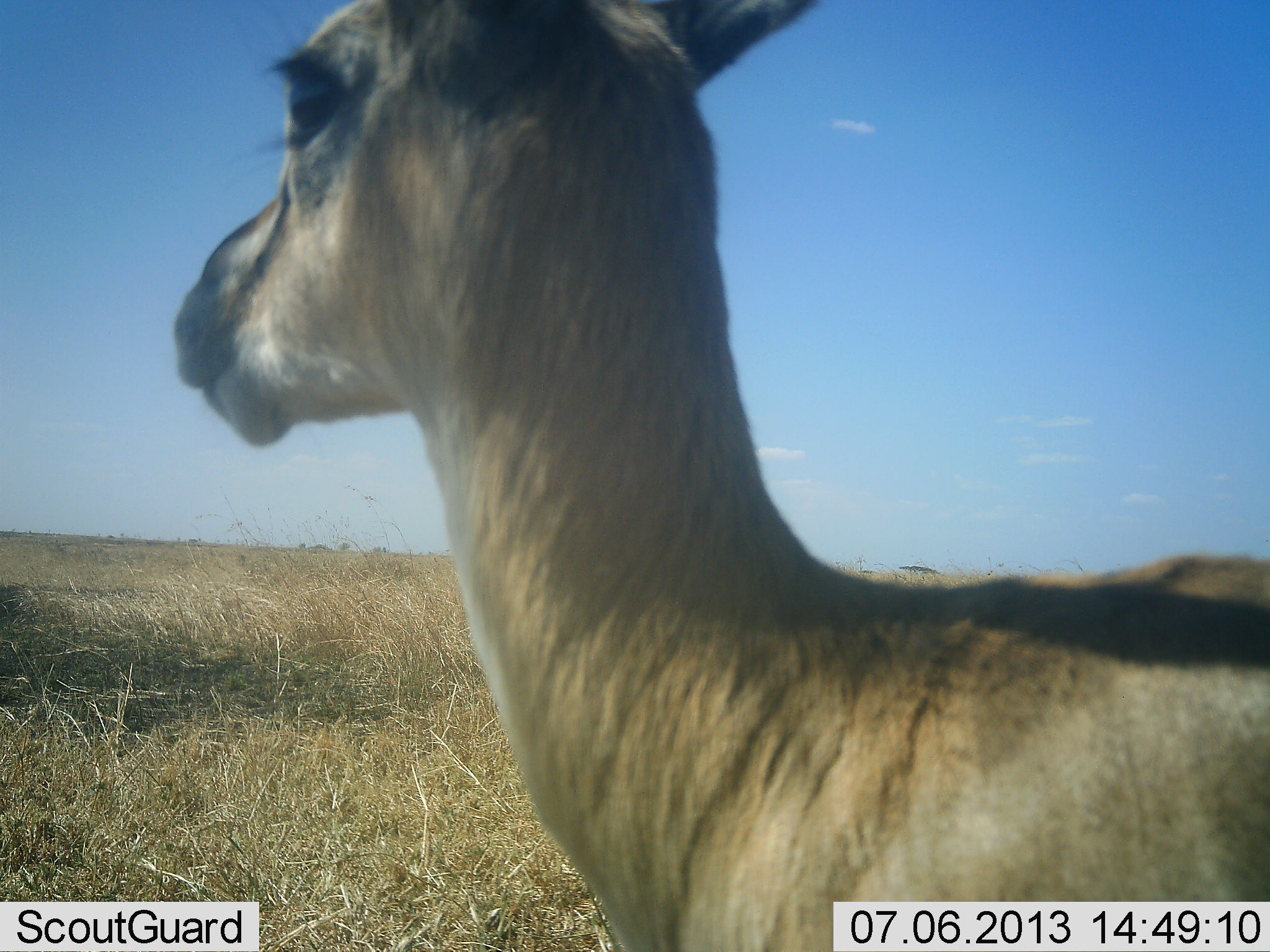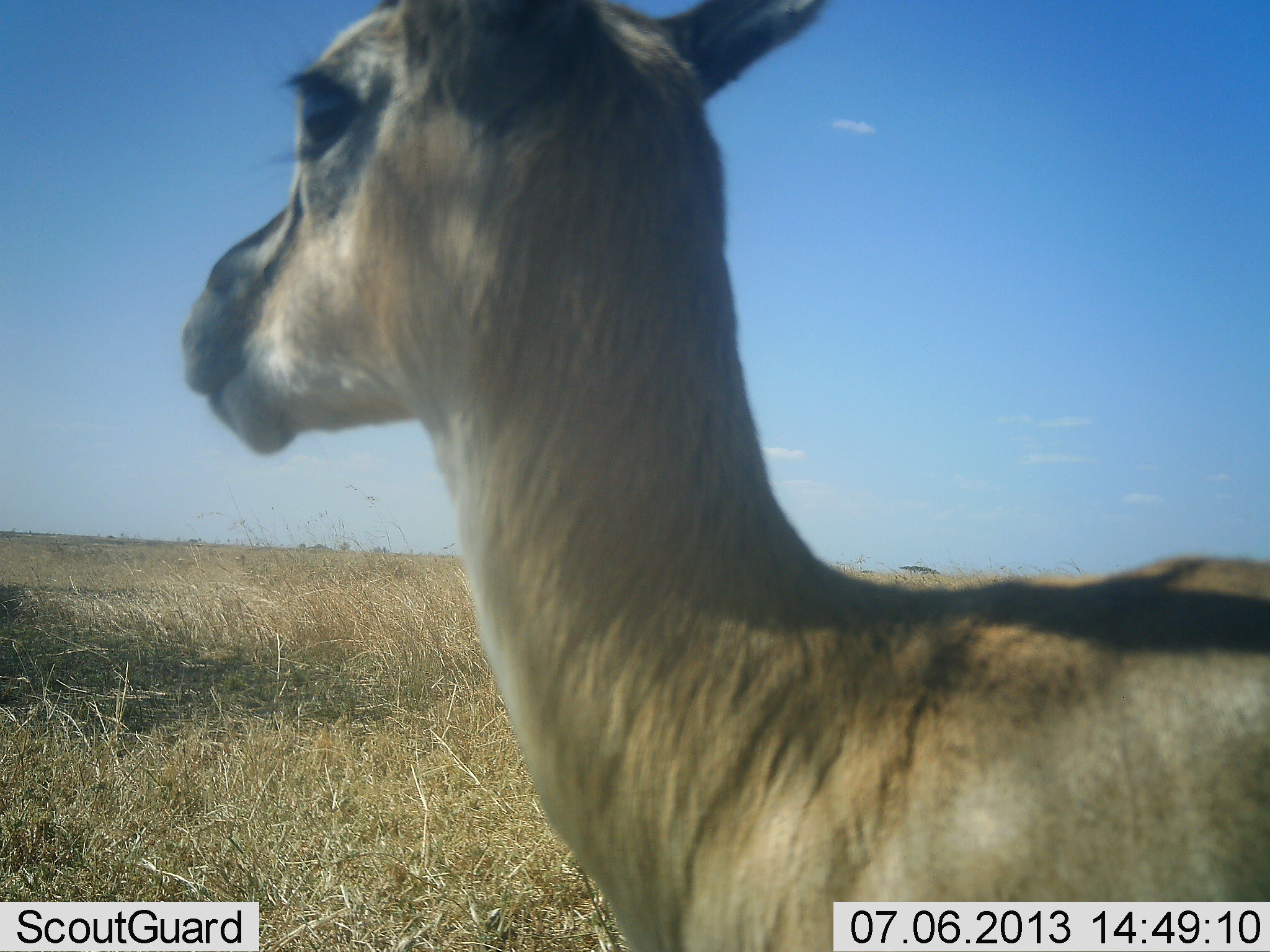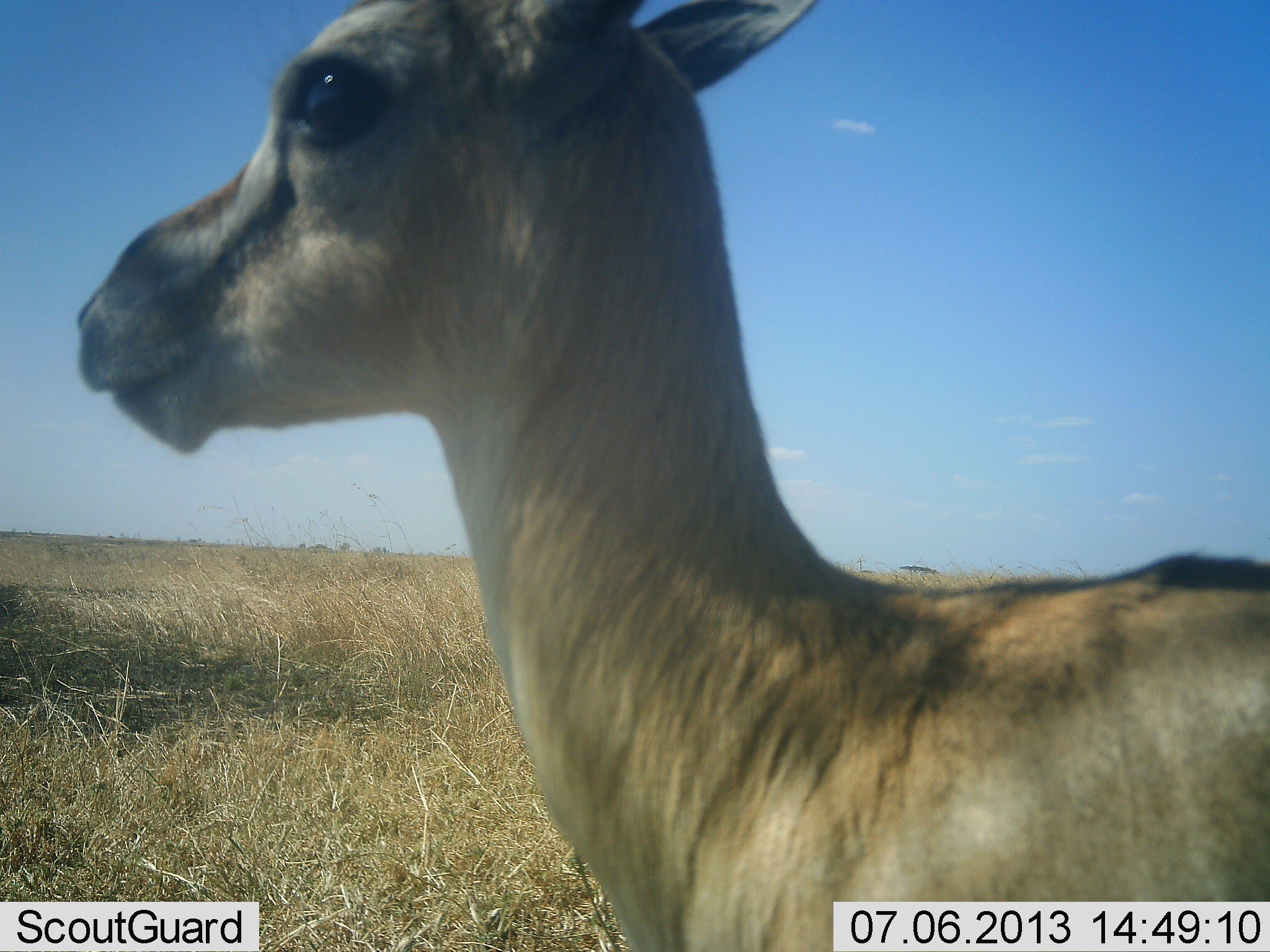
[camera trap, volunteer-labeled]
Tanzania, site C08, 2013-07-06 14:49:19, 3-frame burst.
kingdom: Animalia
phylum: Chordata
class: Mammalia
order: Artiodactyla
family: Bovidae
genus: Eudorcas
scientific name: Eudorcas thomsonii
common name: thomson's gazelle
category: gazellethomsons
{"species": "gazellethomsons (thomson's gazelle) (Eudorcas thomsonii)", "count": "1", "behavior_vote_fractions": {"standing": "100%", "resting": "0%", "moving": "0%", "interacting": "0%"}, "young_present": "0%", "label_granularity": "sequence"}